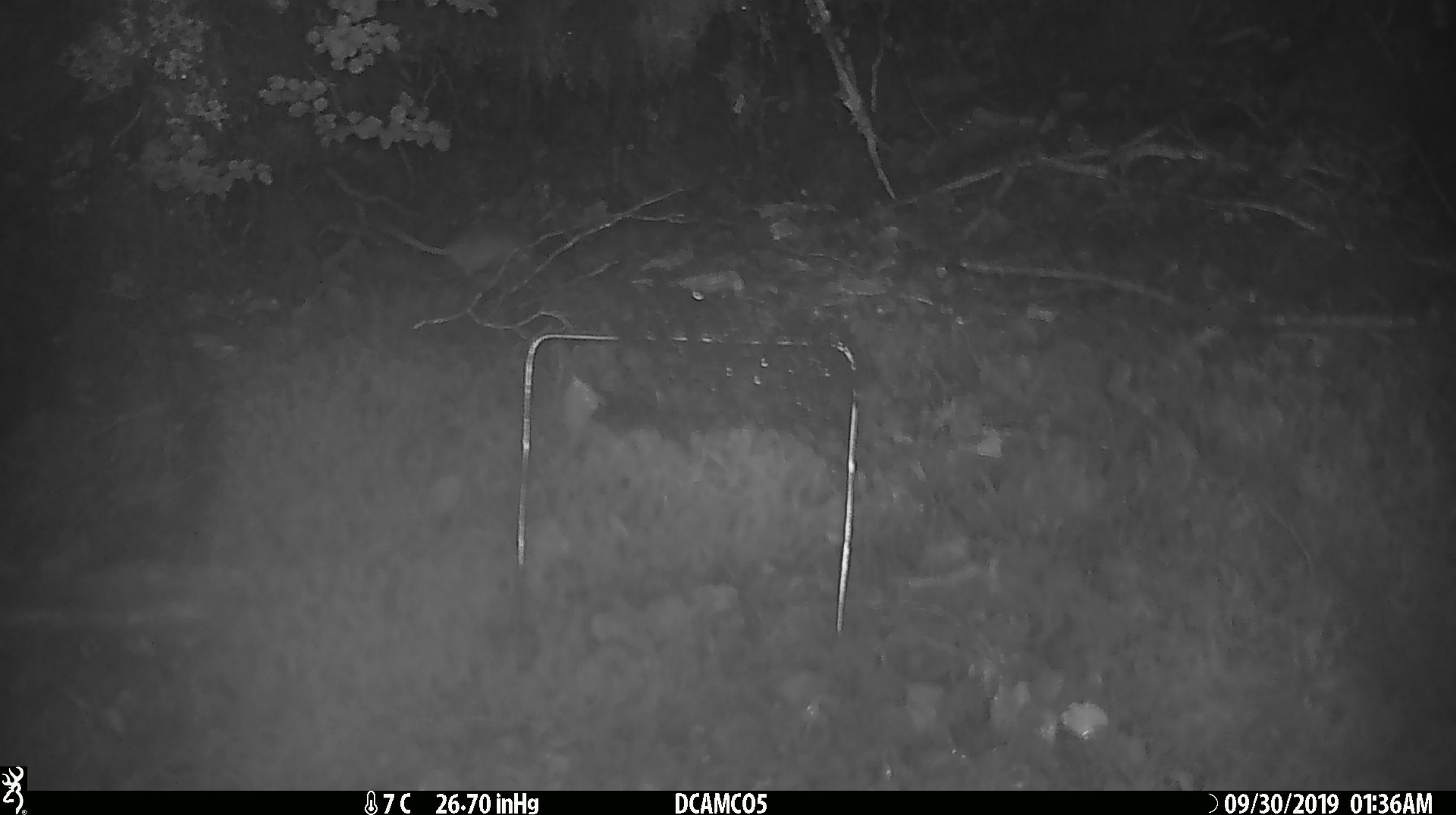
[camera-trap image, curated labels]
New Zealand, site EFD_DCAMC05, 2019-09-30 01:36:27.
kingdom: Animalia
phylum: Chordata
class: Mammalia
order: Rodentia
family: Muridae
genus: Mus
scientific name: Mus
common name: mouse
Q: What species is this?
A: Mouse (Mus).